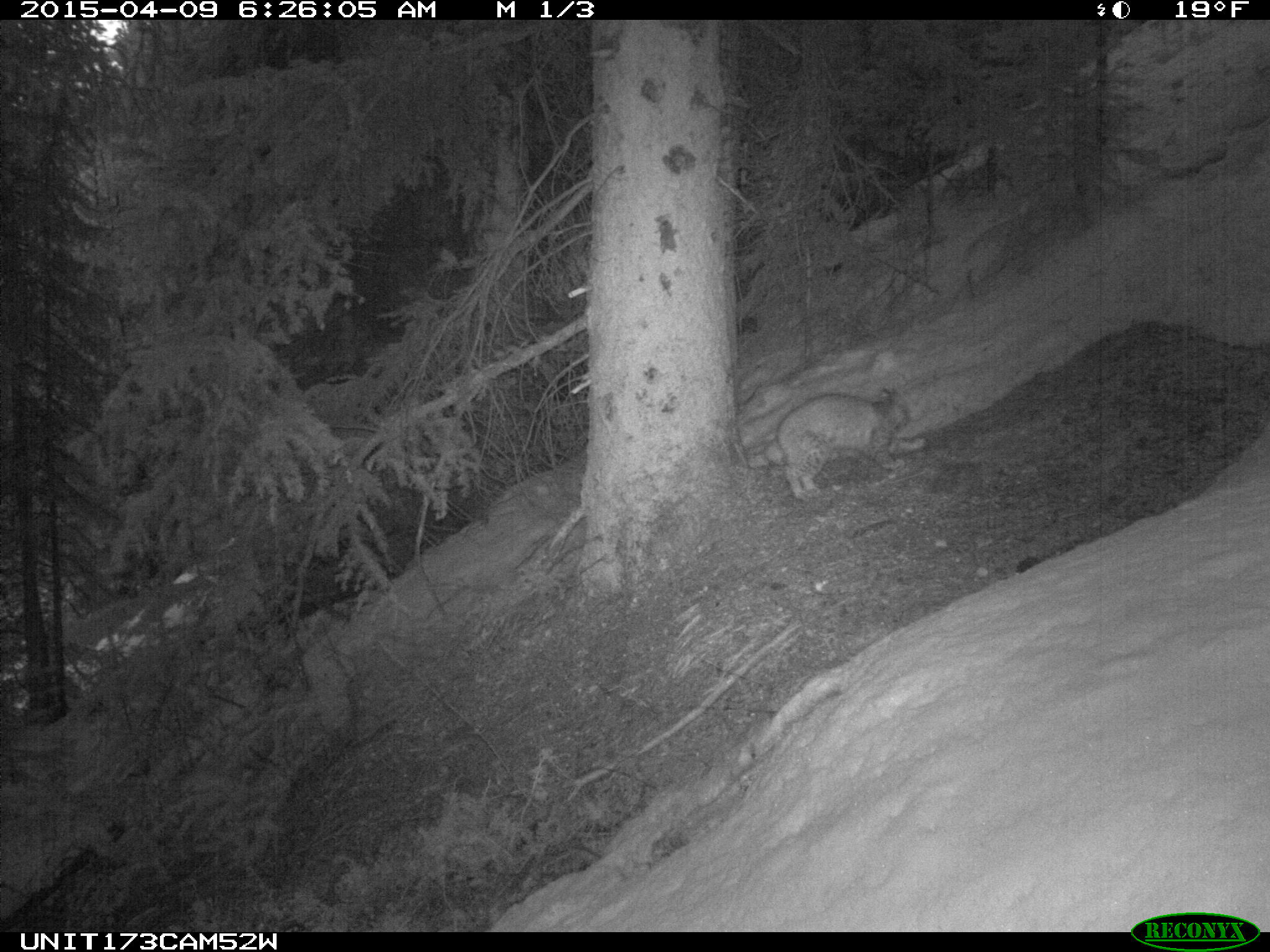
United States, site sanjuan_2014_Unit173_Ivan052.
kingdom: Animalia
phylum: Chordata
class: Mammalia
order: Carnivora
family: Felidae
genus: Lynx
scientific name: Lynx rufus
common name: bobcat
Lynx rufus (bobcat).